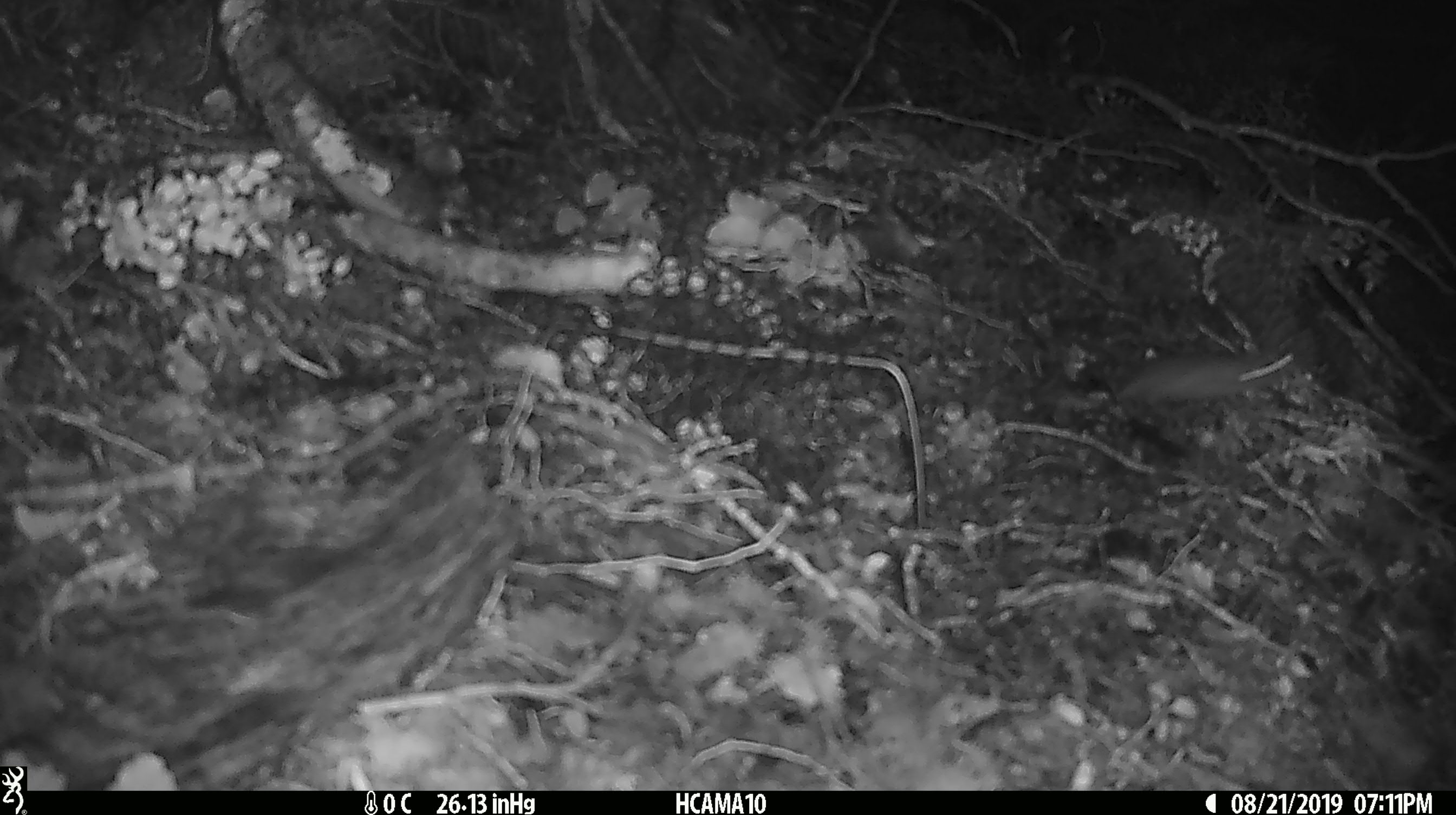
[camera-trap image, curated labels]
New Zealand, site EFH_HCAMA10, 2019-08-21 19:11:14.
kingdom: Animalia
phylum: Chordata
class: Mammalia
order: Rodentia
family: Muridae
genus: Mus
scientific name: Mus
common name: mouse